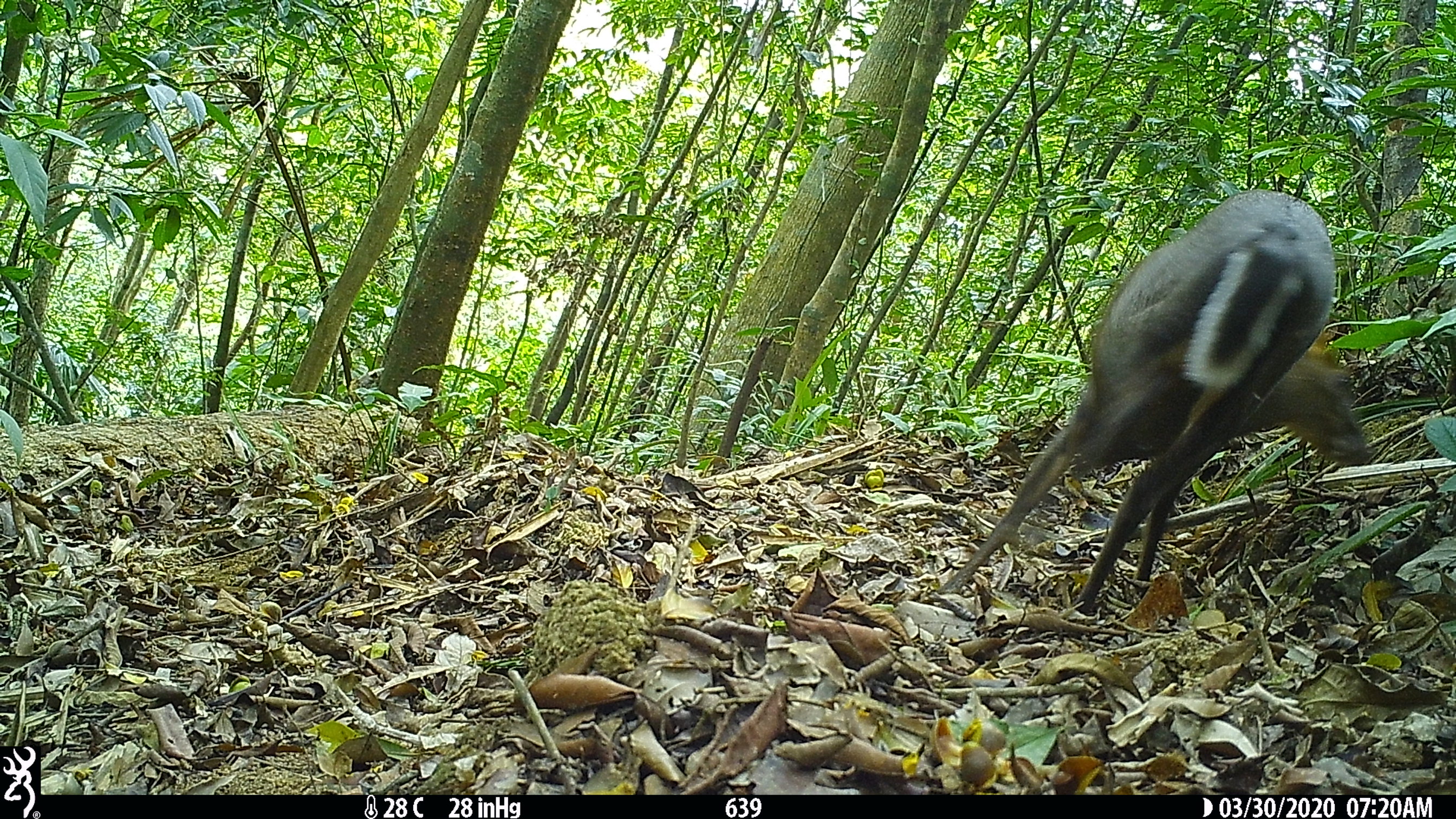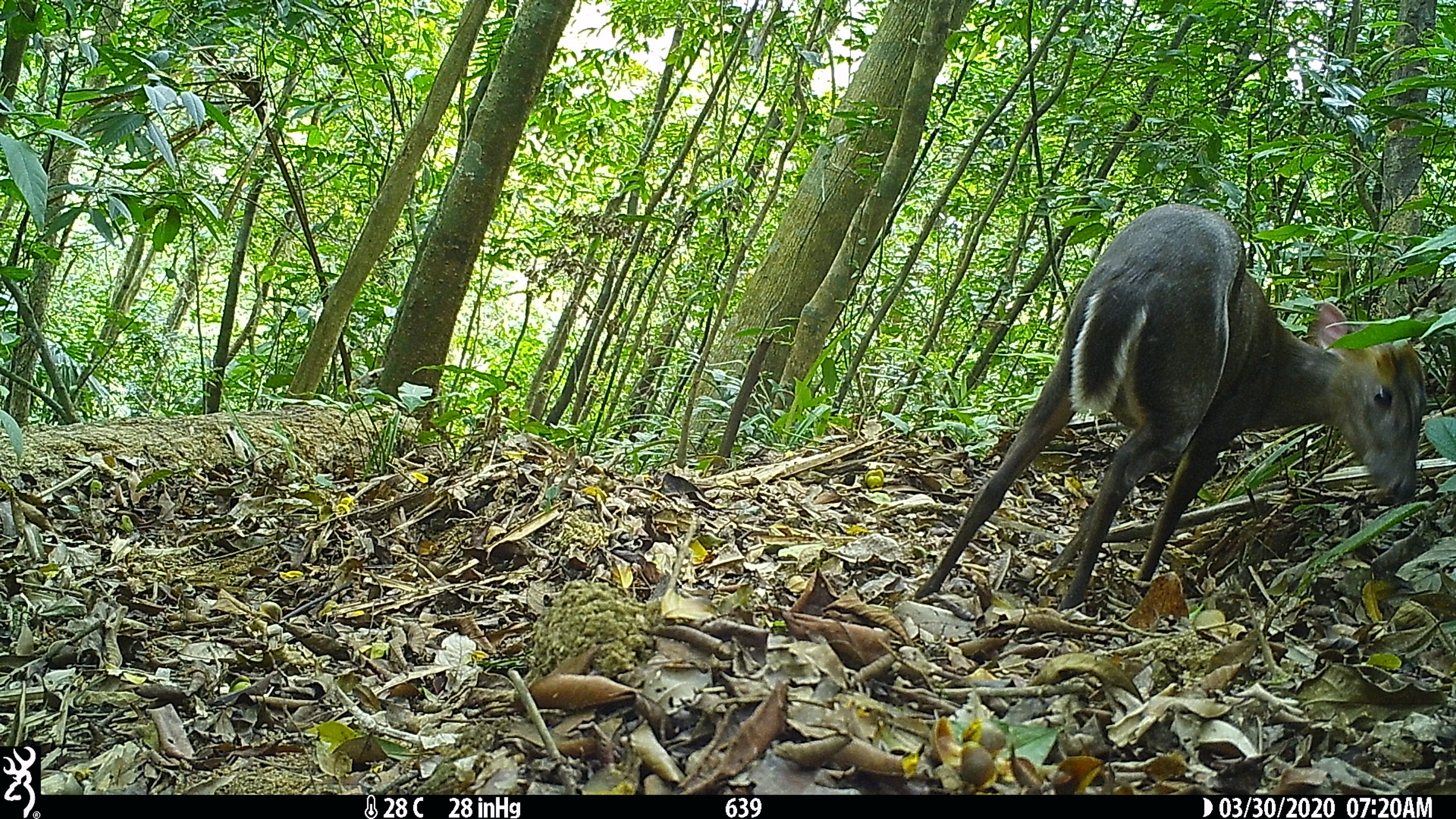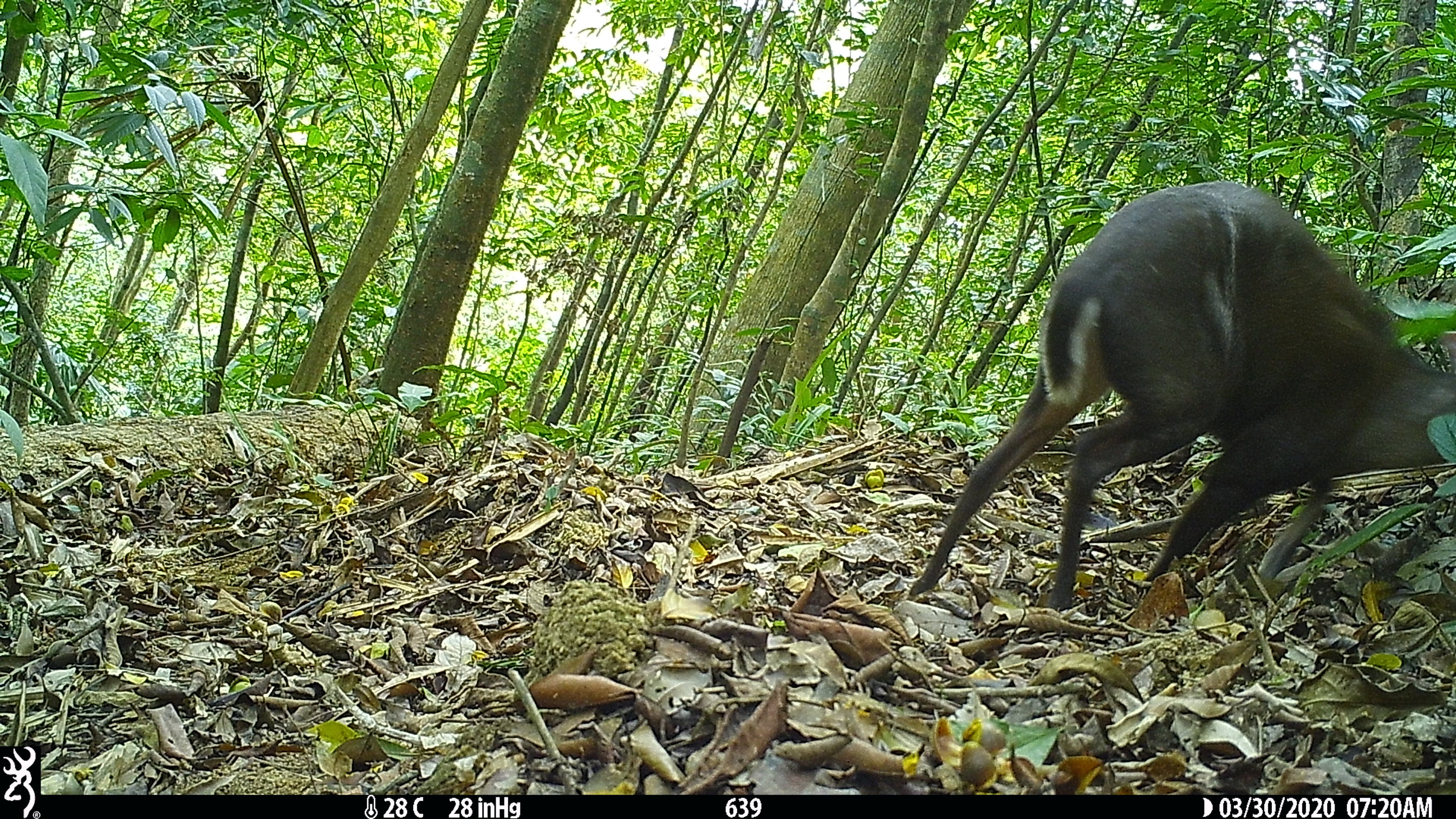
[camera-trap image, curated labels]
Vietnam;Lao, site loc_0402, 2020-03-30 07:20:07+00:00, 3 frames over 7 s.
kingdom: Animalia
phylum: Chordata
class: Mammalia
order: Artiodactyla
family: Cervidae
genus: Muntiacus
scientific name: Muntiacus rooseveltorum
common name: roosevelt's muntjac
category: roosevelts muntjac group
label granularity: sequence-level